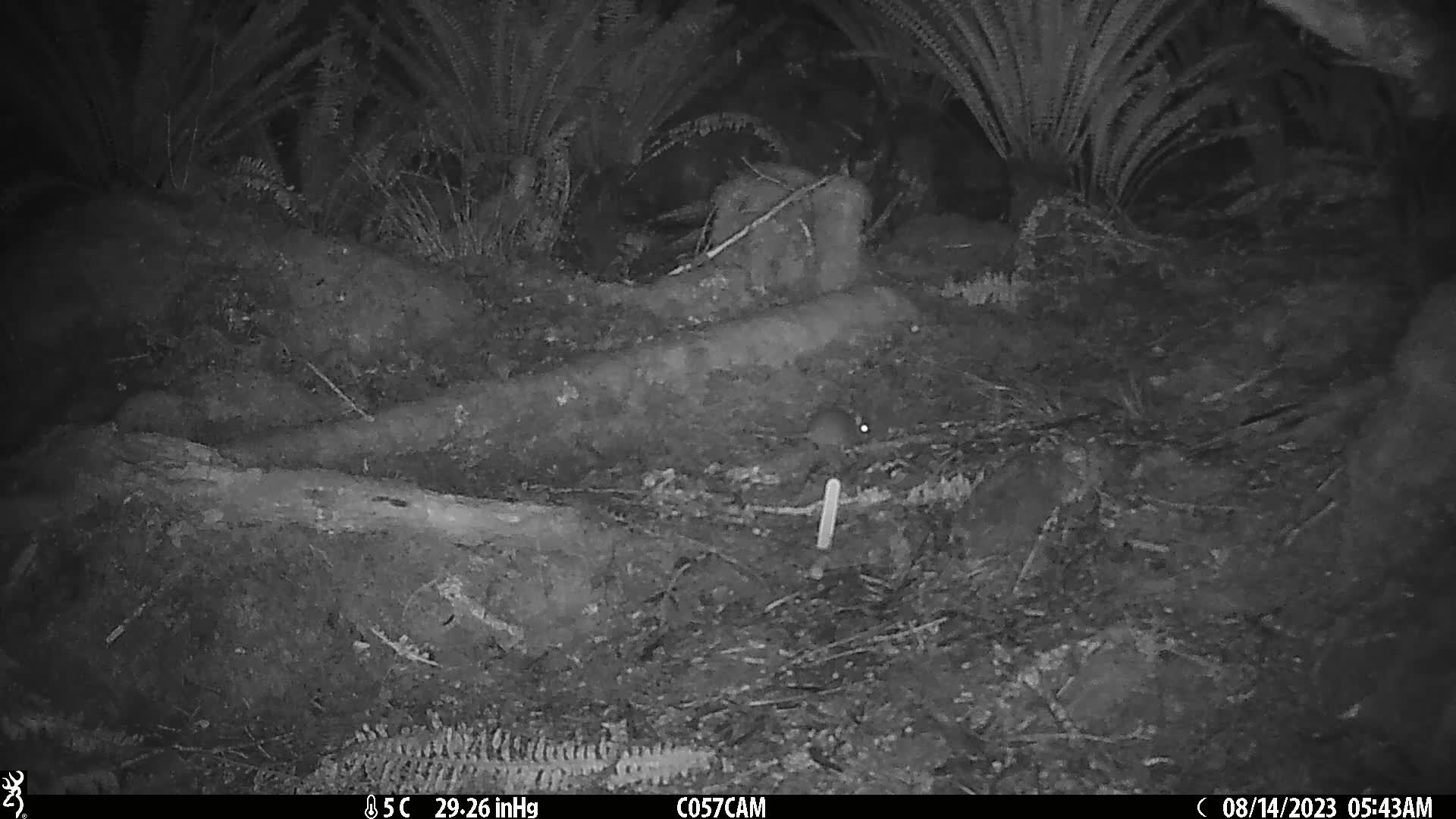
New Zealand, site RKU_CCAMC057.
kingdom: Animalia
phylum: Chordata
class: Mammalia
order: Rodentia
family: Muridae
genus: Rattus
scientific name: Rattus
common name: rat